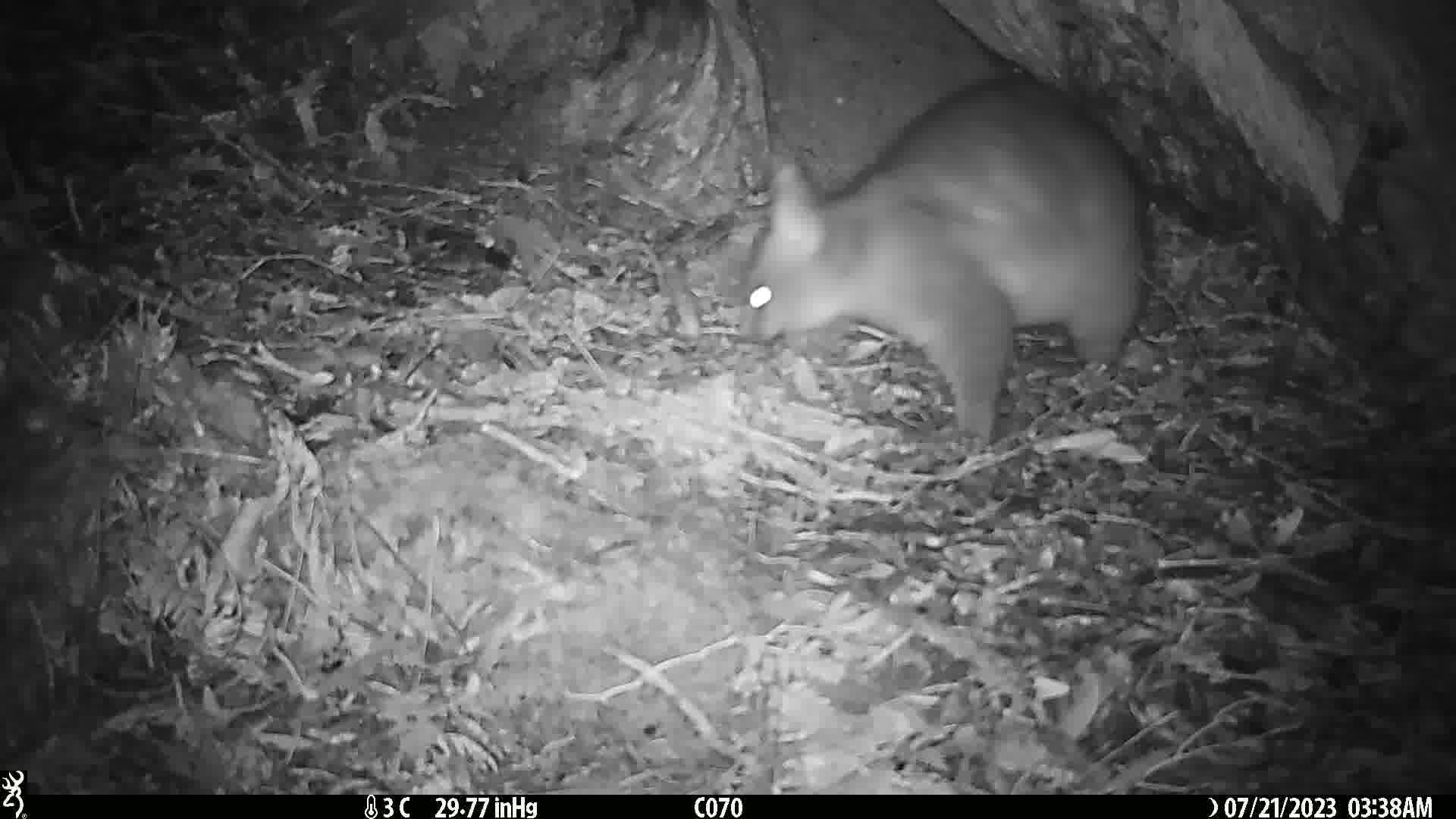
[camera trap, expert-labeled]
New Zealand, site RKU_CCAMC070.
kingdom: Animalia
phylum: Chordata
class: Mammalia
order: Diprotodontia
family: Phalangeridae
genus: Trichosurus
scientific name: Trichosurus vulpecula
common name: common brushtail possum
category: possum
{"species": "possum (common brushtail possum) (Trichosurus vulpecula)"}